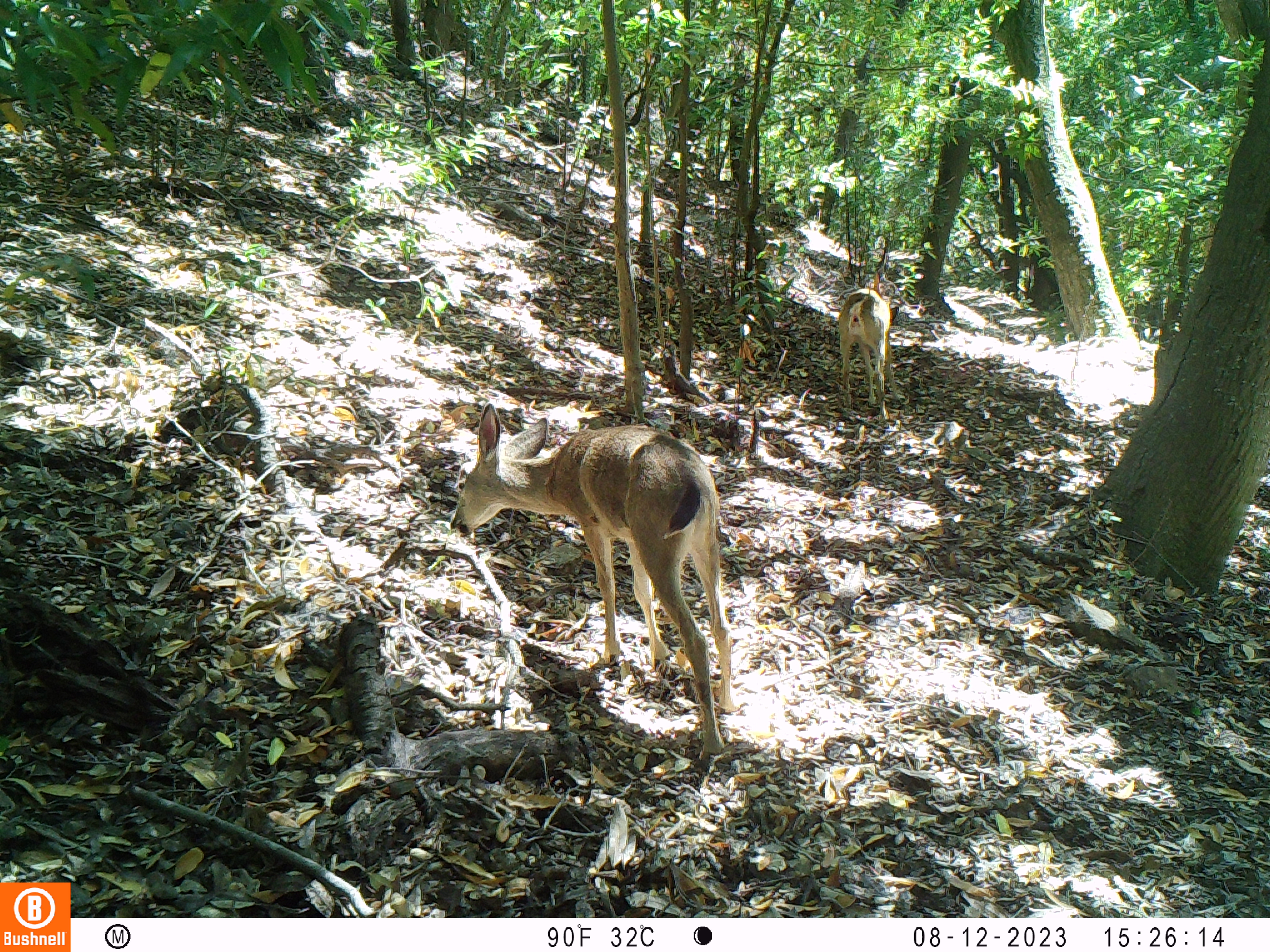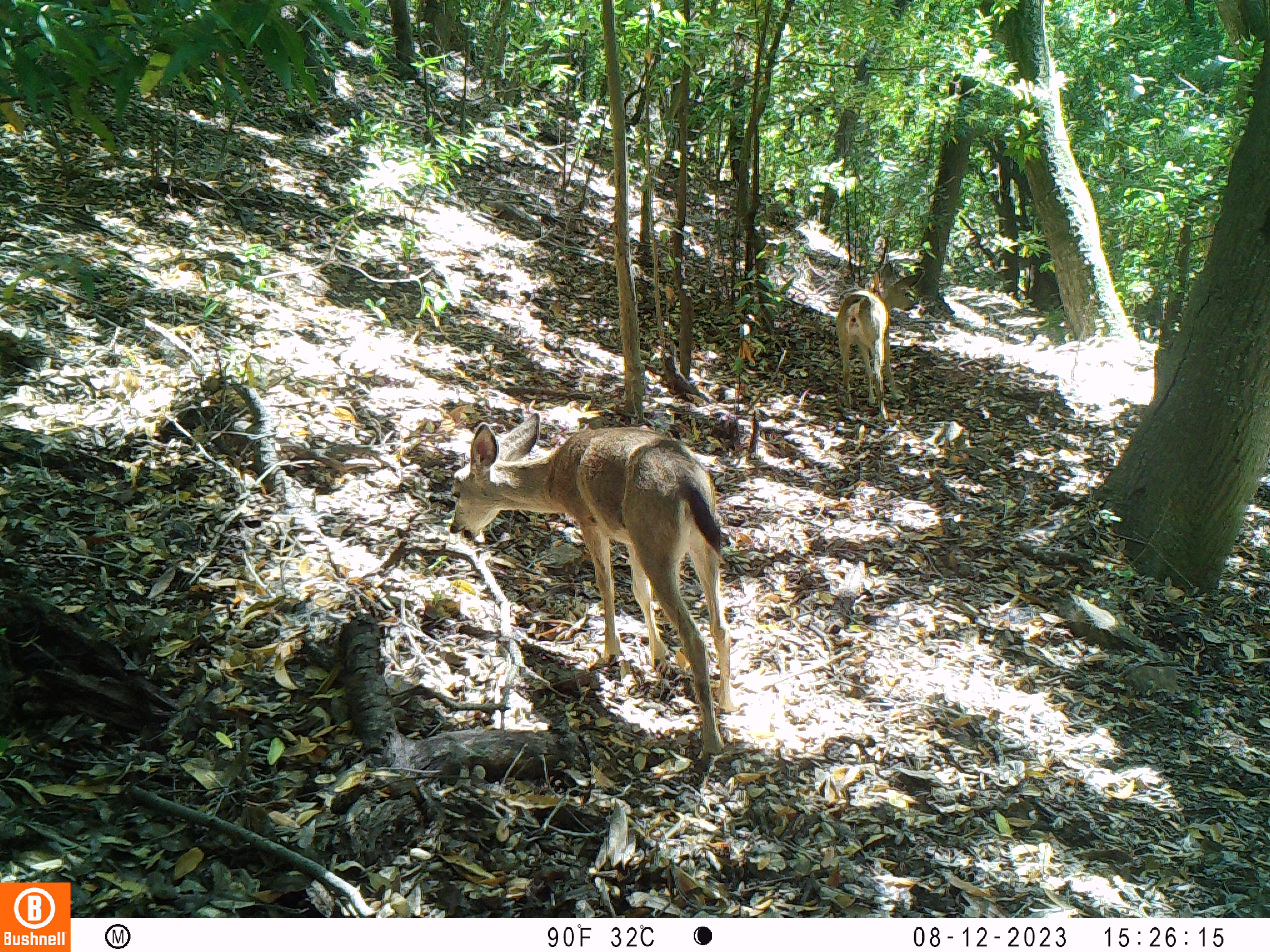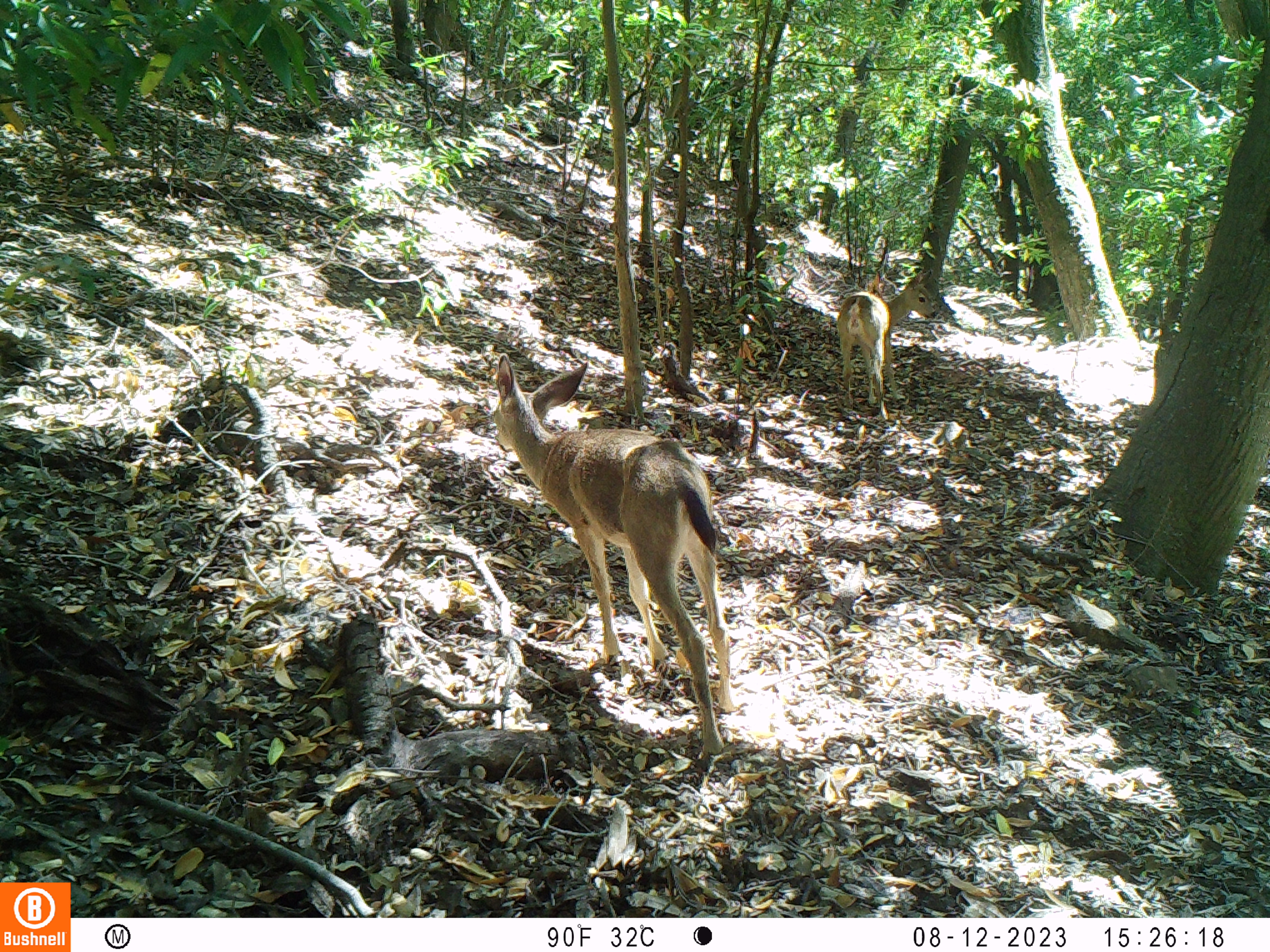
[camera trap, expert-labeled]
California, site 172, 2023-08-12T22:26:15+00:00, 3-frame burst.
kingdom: Animalia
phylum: Chordata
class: Mammalia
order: Artiodactyla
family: Cervidae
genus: Odocoileus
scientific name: Odocoileus hemionus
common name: mule deer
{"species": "mule deer (Odocoileus hemionus)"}